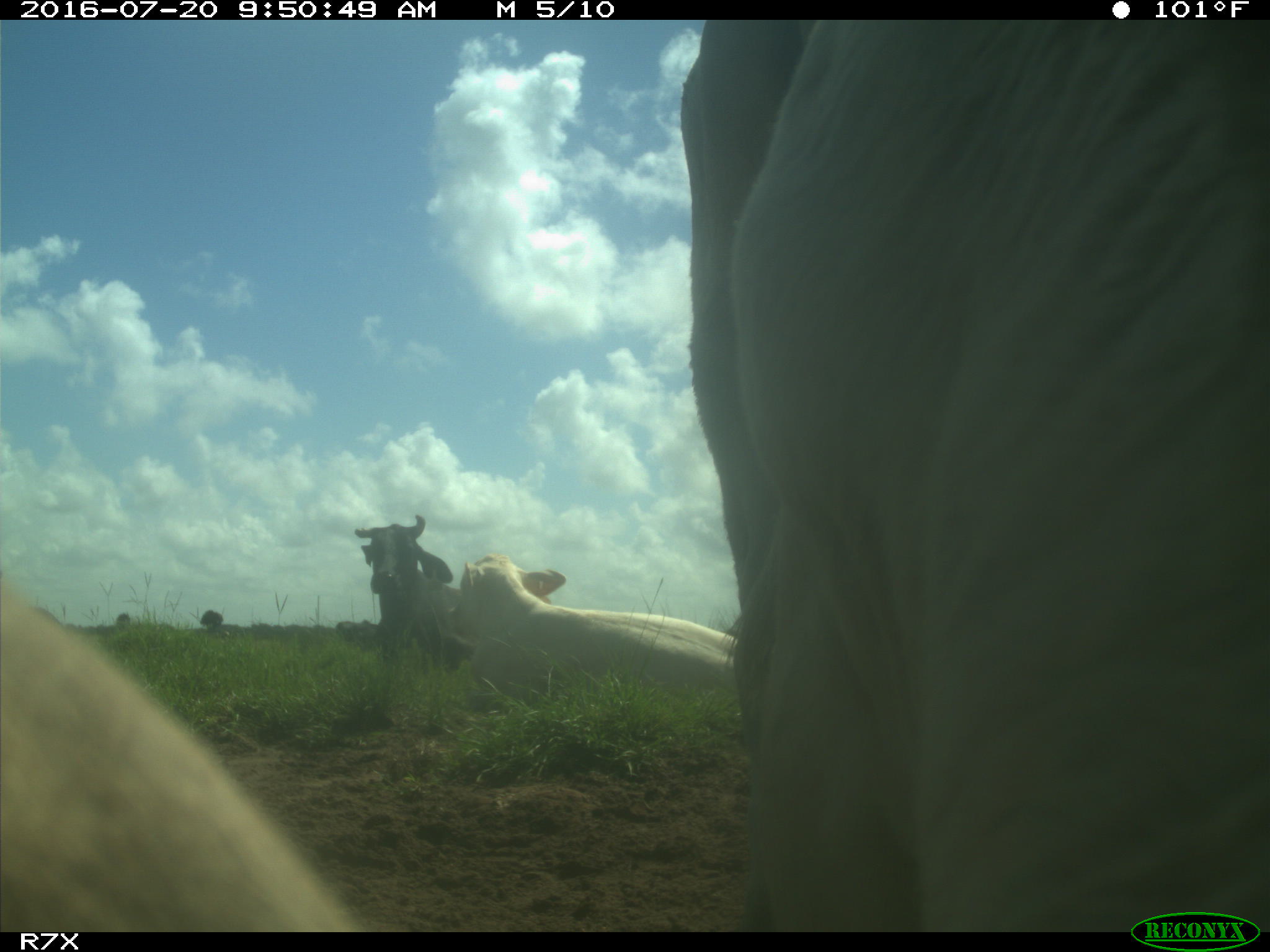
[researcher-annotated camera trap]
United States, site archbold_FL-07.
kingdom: Animalia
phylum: Chordata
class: Mammalia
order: Artiodactyla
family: Bovidae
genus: Bos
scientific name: Bos taurus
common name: domestic cow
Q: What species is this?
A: Bos taurus (domestic cow).